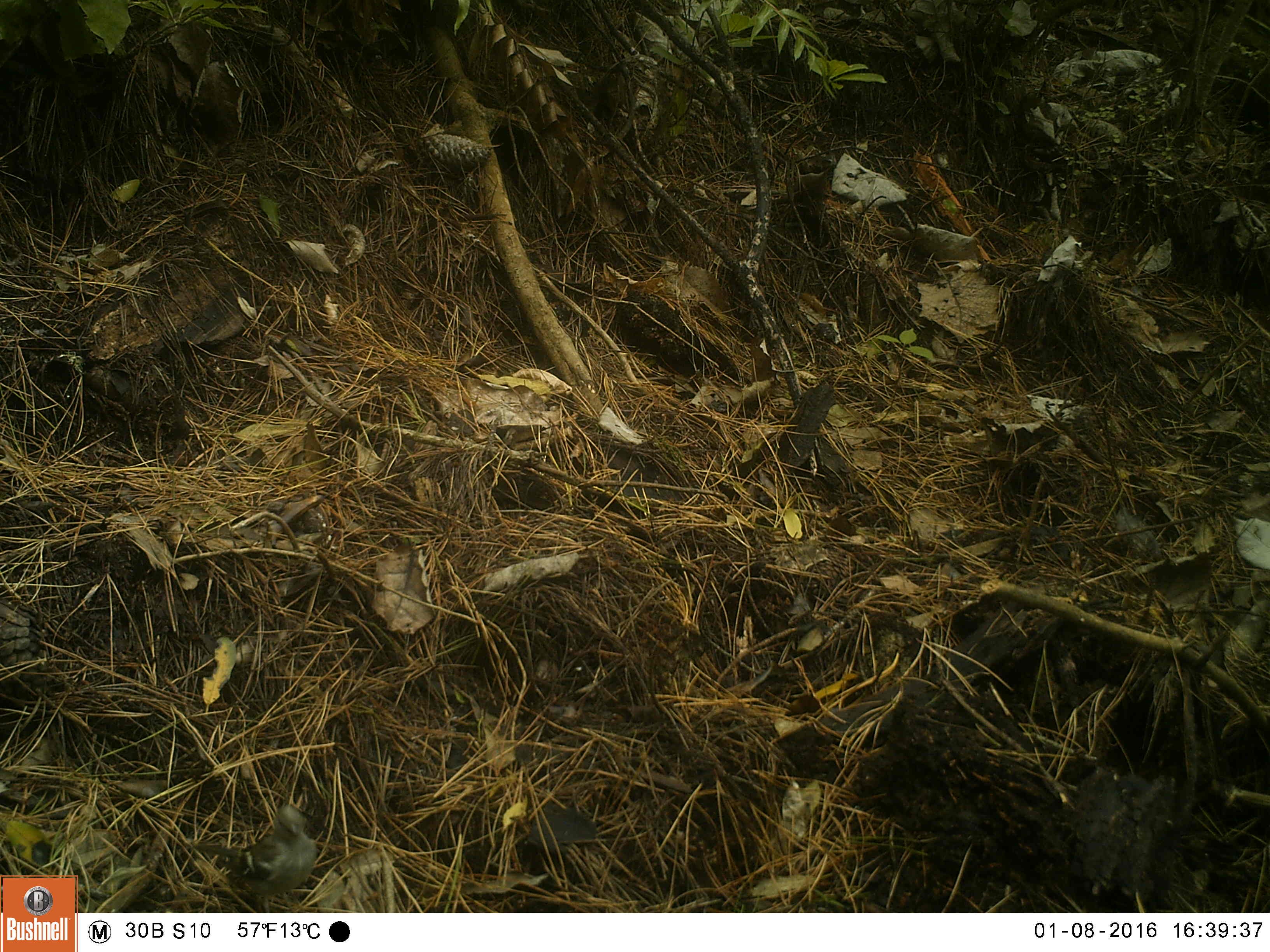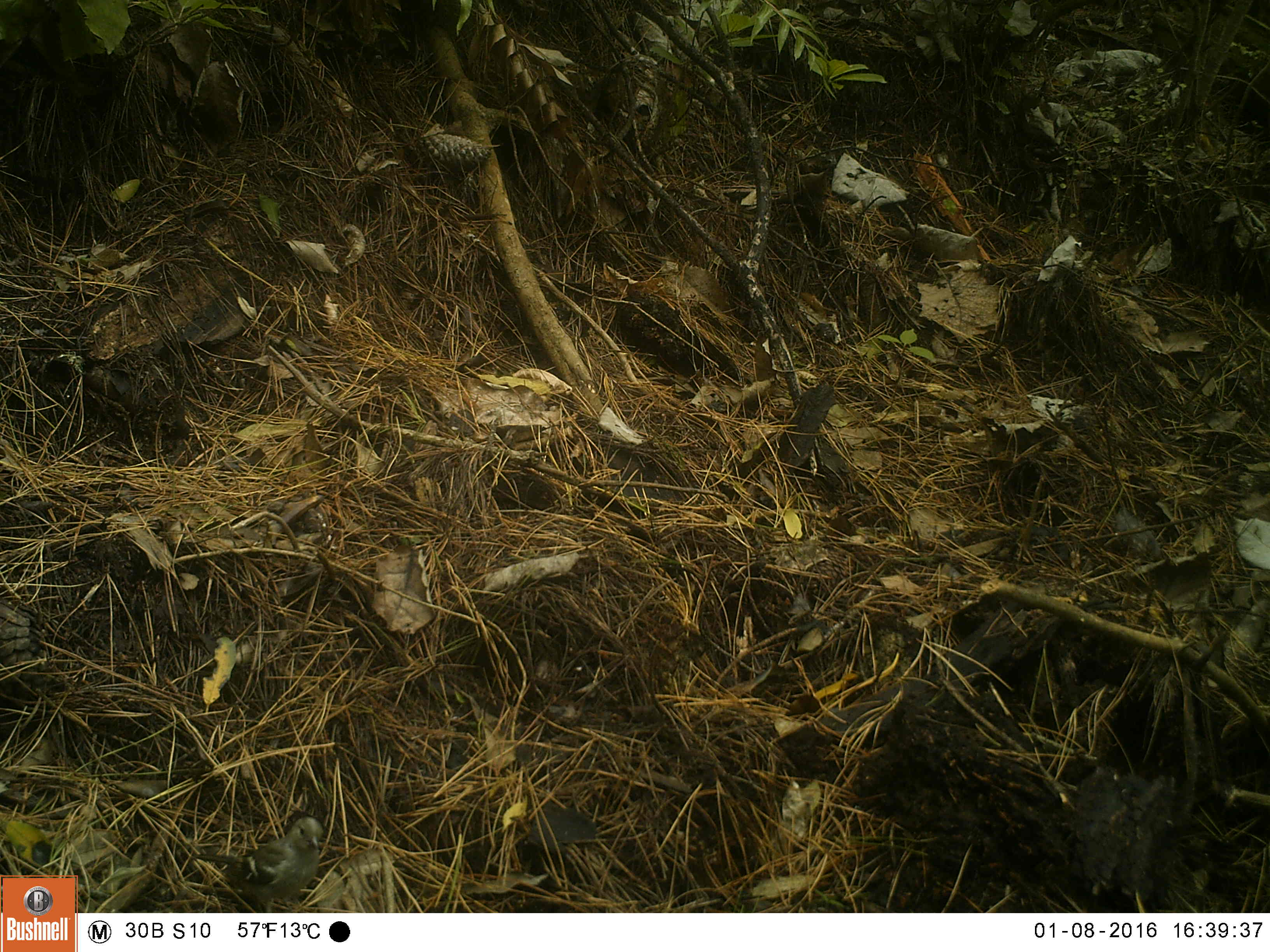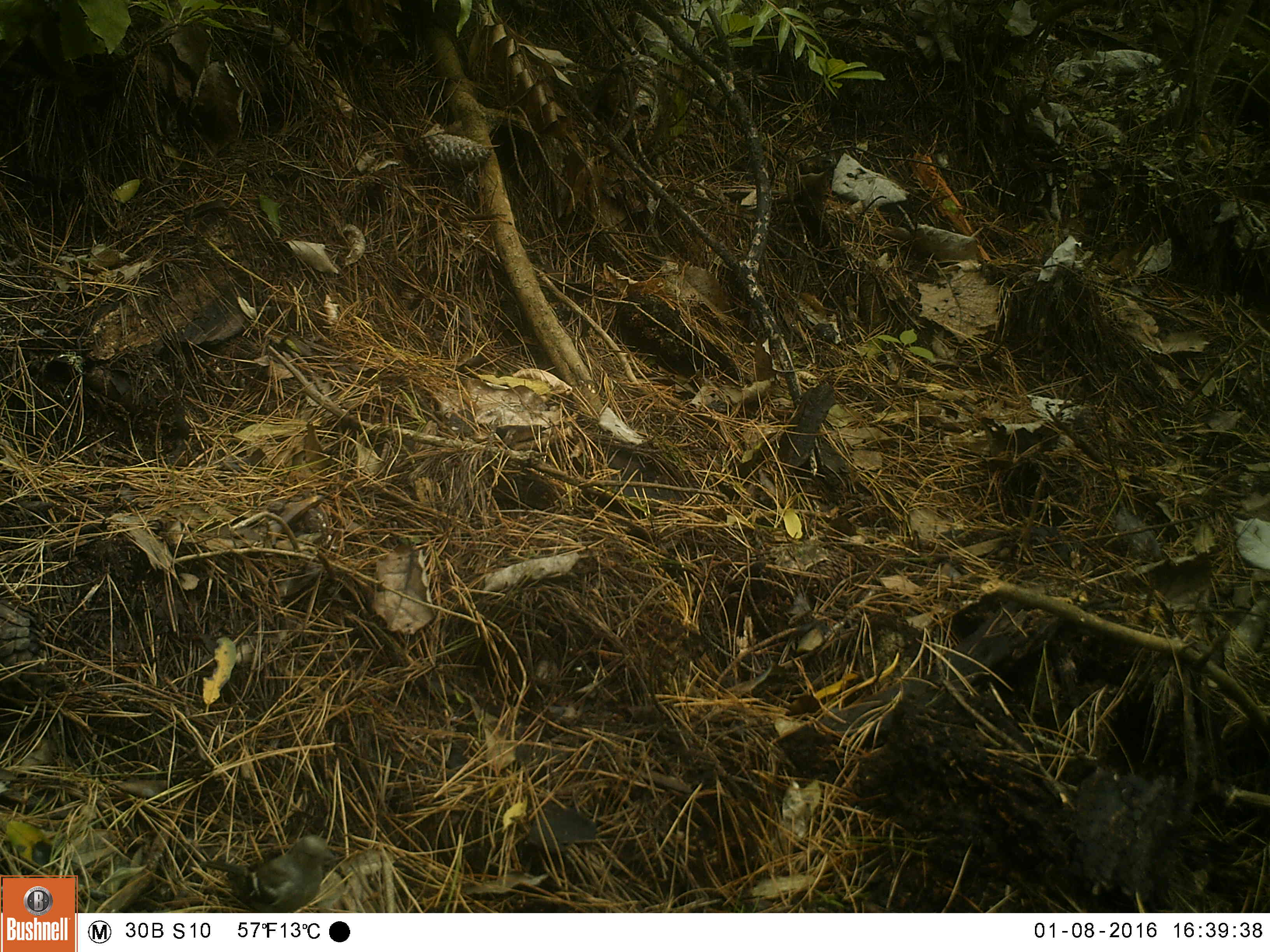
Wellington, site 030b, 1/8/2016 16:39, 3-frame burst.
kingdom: Animalia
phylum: Chordata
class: Aves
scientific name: Aves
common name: bird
Bird (Aves).